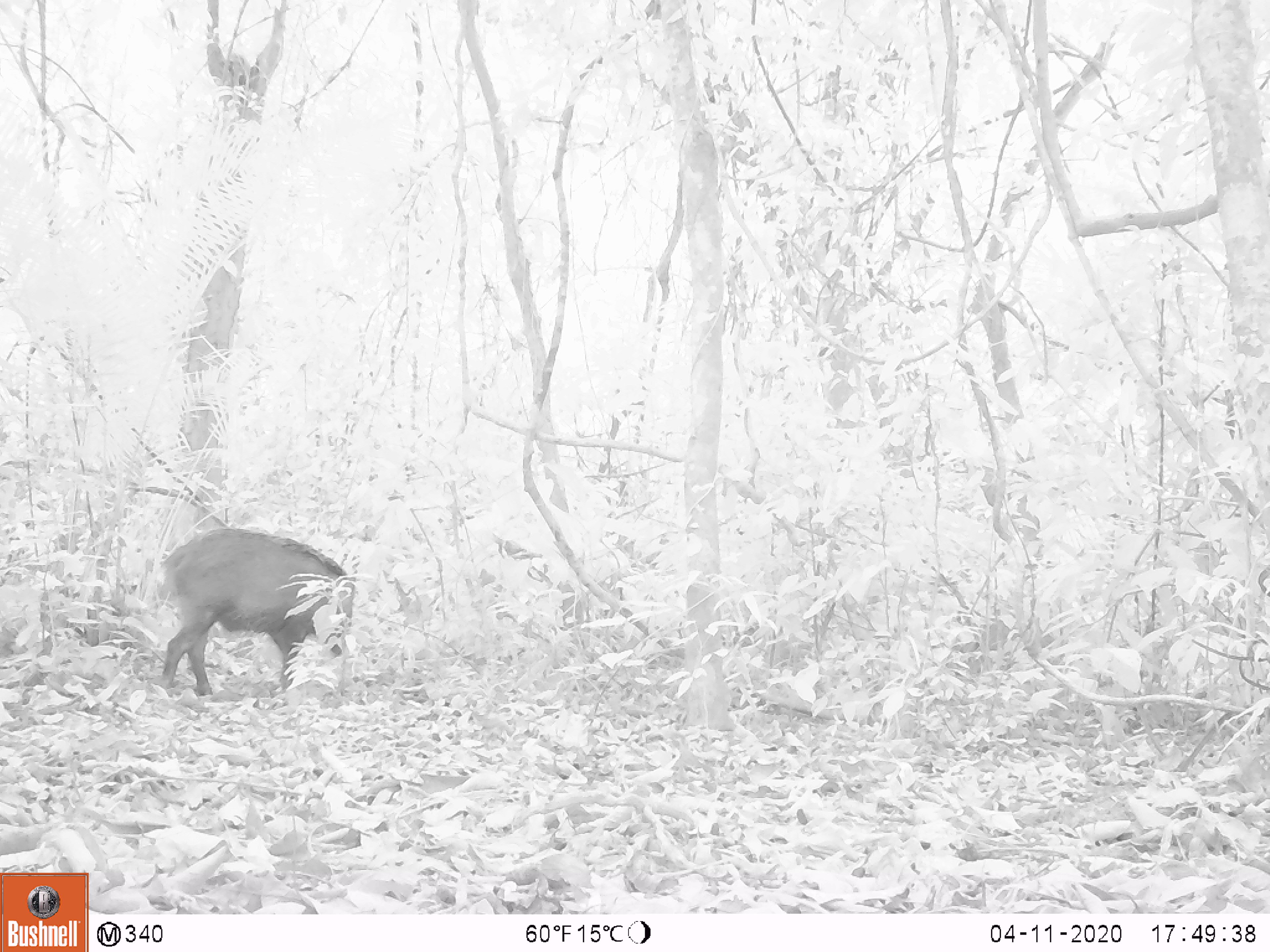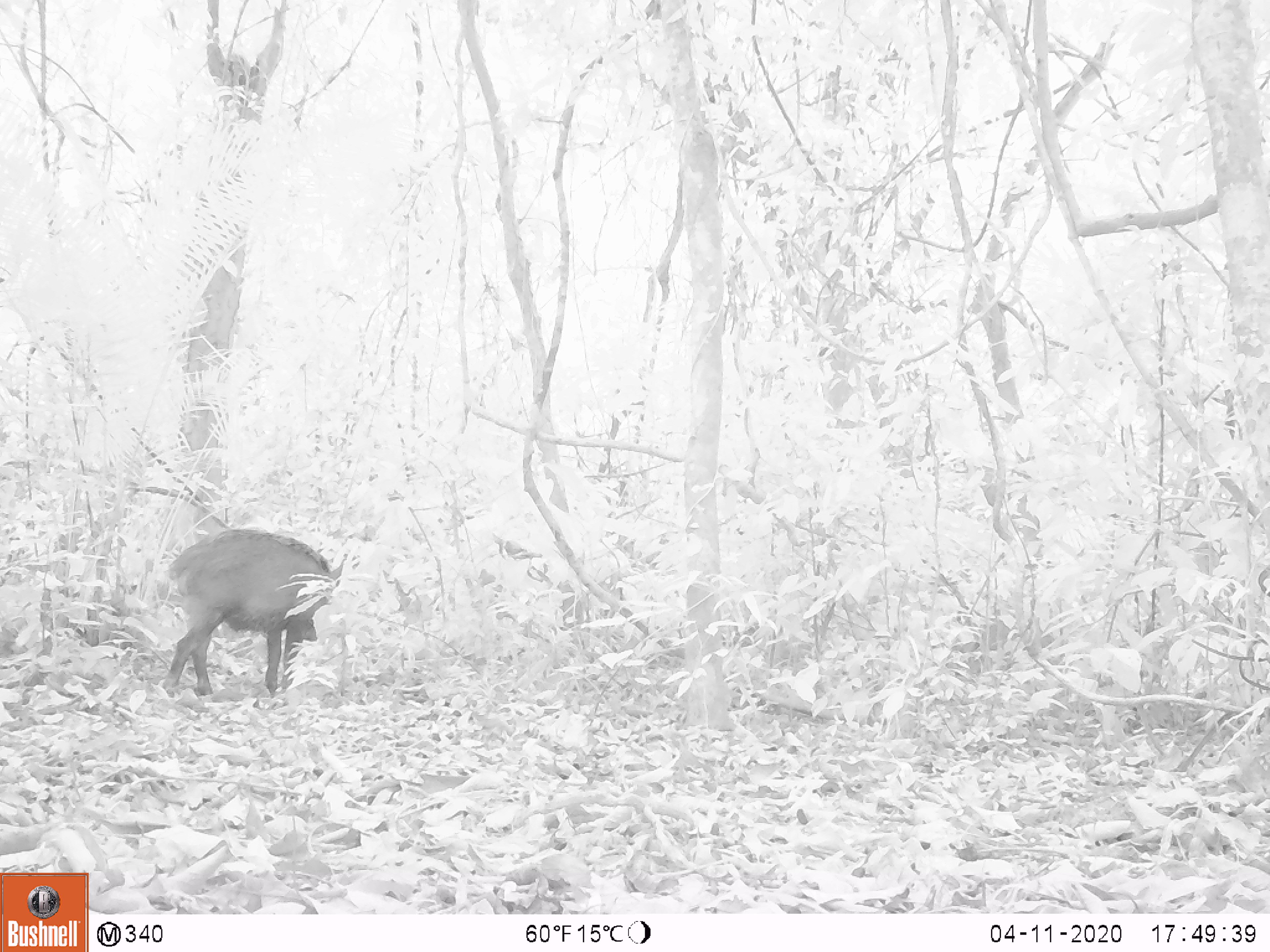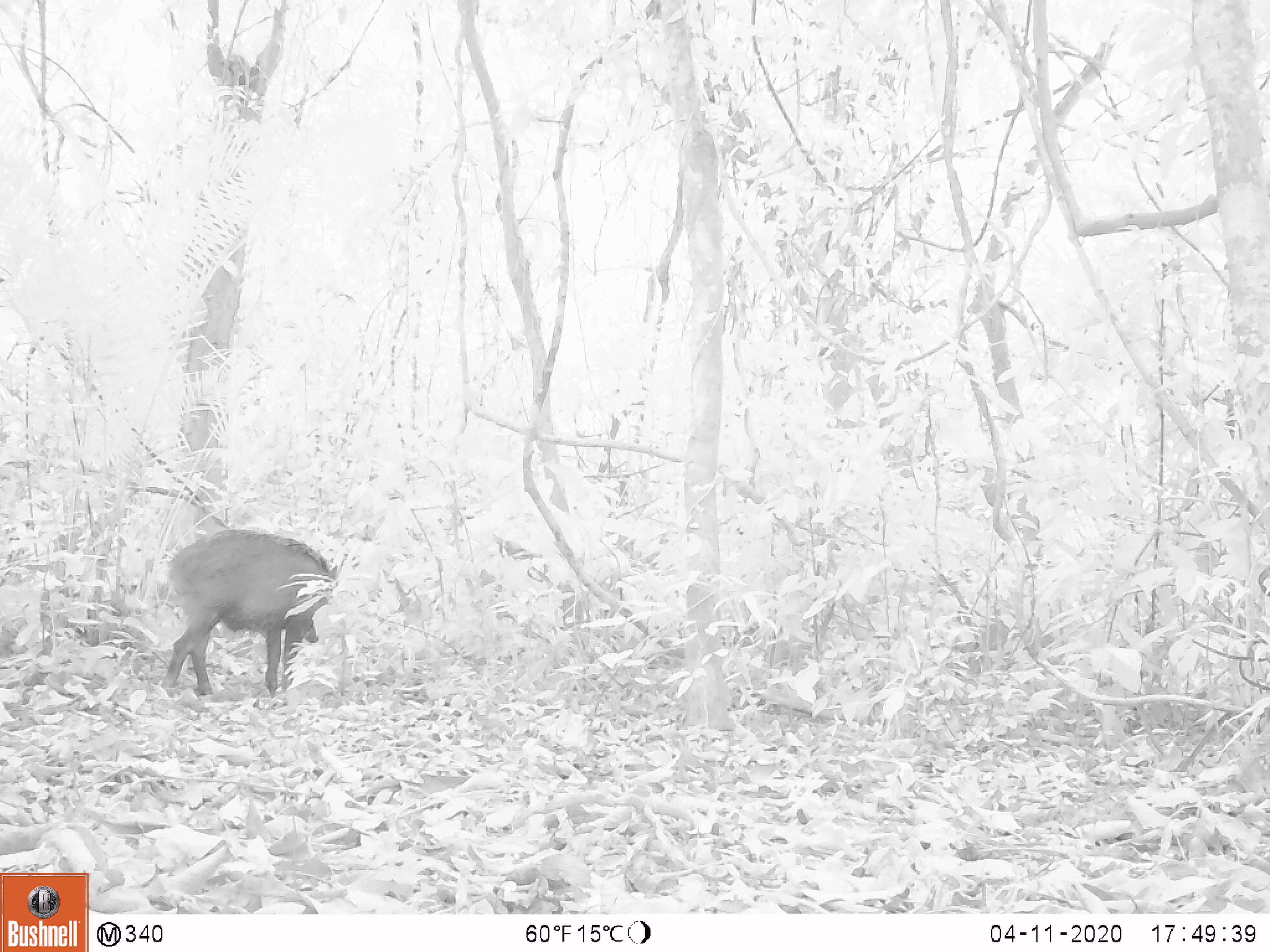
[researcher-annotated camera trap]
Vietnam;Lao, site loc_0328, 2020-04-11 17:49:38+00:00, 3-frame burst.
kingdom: Animalia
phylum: Chordata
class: Mammalia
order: Artiodactyla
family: Suidae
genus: Sus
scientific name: Sus scrofa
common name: eurasian wild pig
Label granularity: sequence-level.